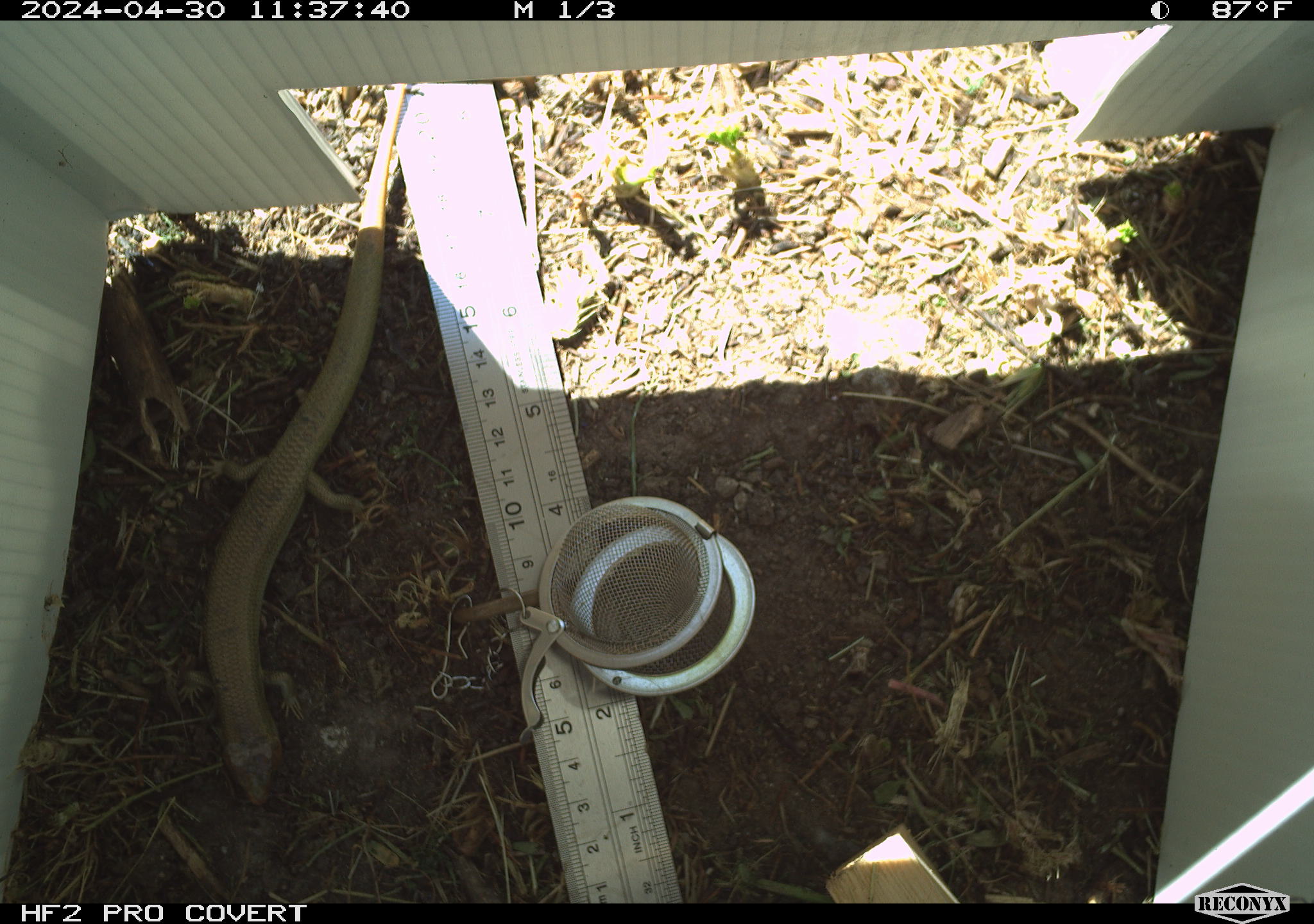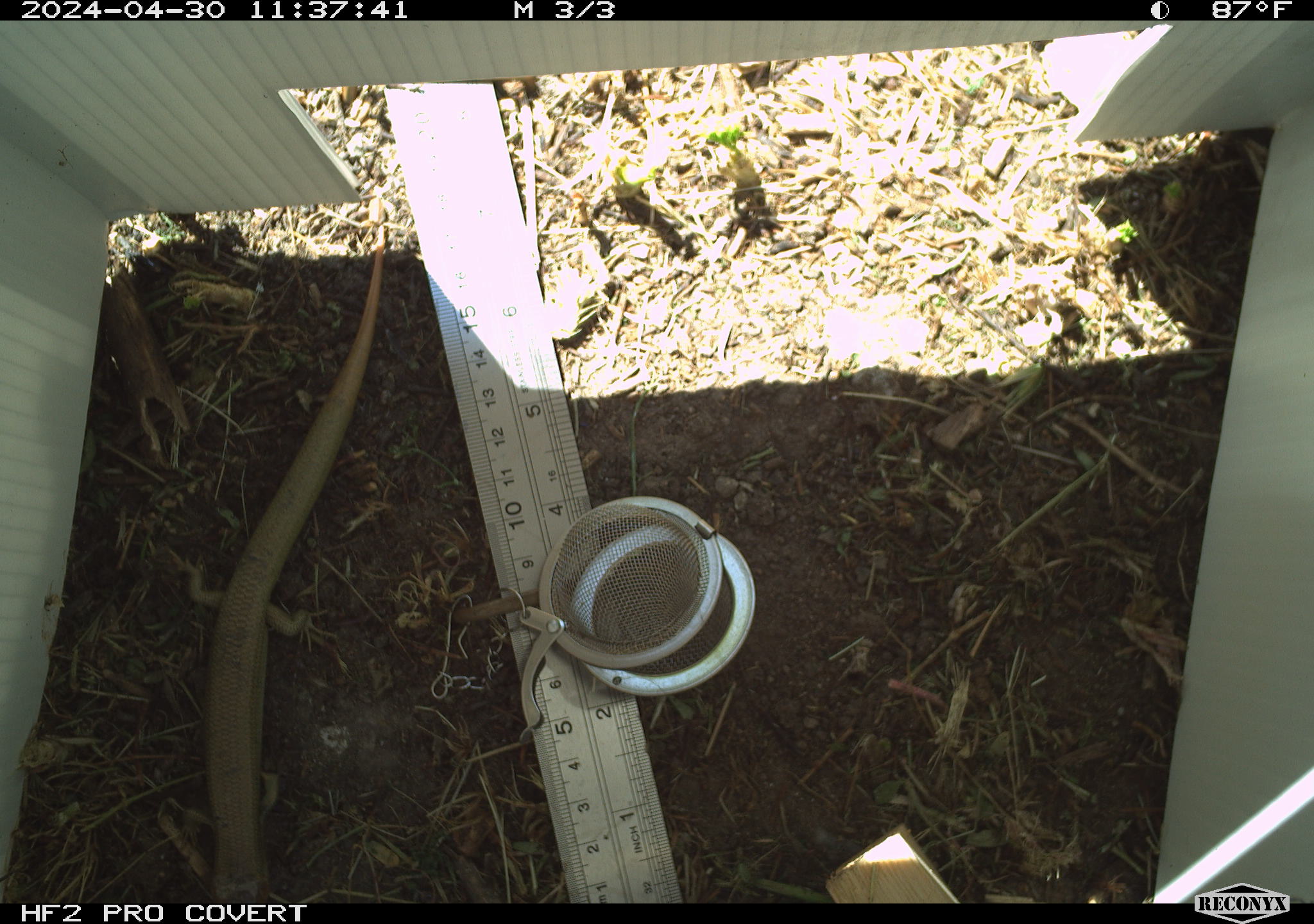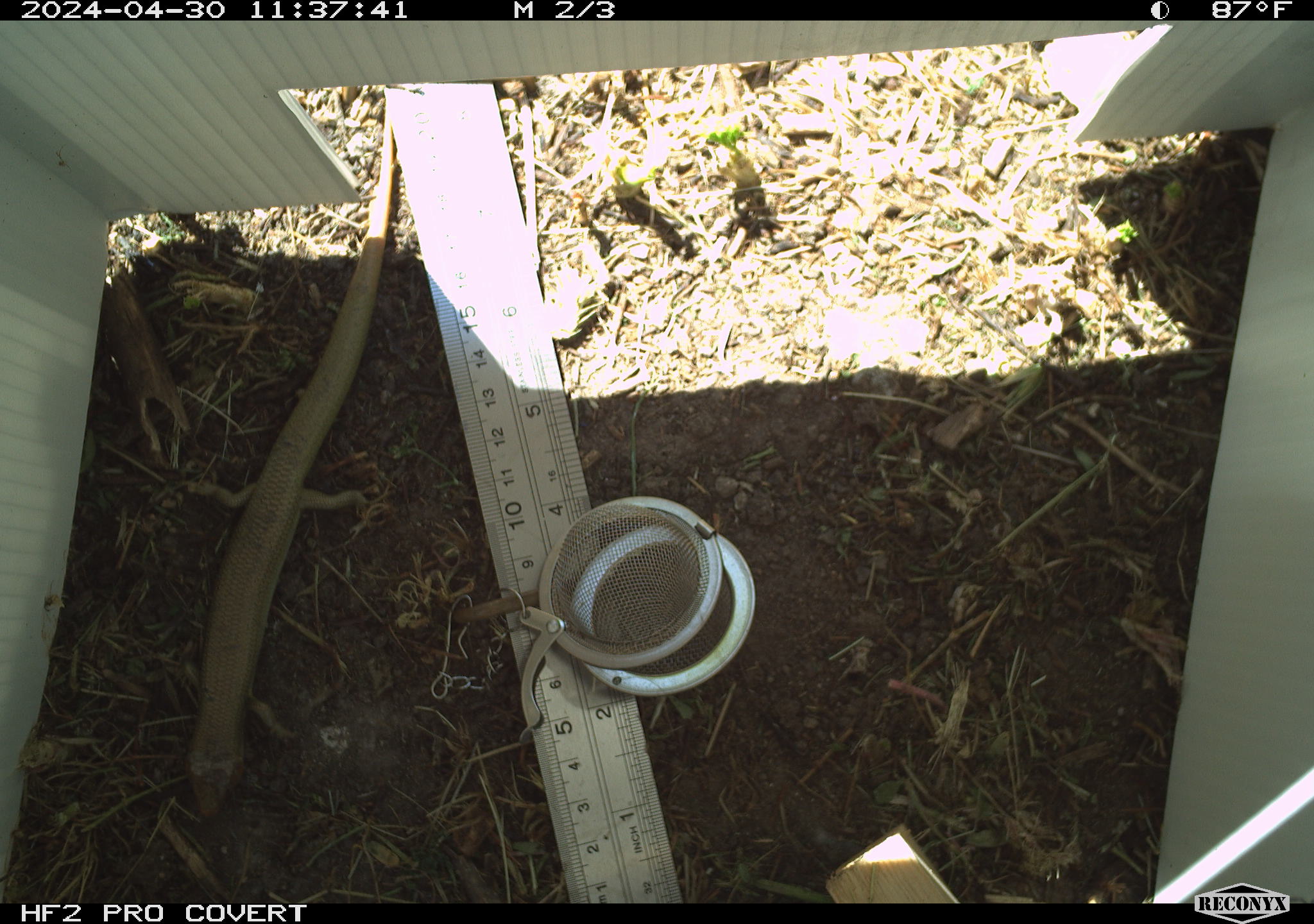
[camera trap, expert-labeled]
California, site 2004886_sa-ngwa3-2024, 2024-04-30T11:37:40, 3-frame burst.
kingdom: Animalia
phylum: Chordata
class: Reptilia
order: Squamata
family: Scincidae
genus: Plestiodon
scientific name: Plestiodon gilberti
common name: gilbert's skink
Gilbert's skink (Plestiodon gilberti).